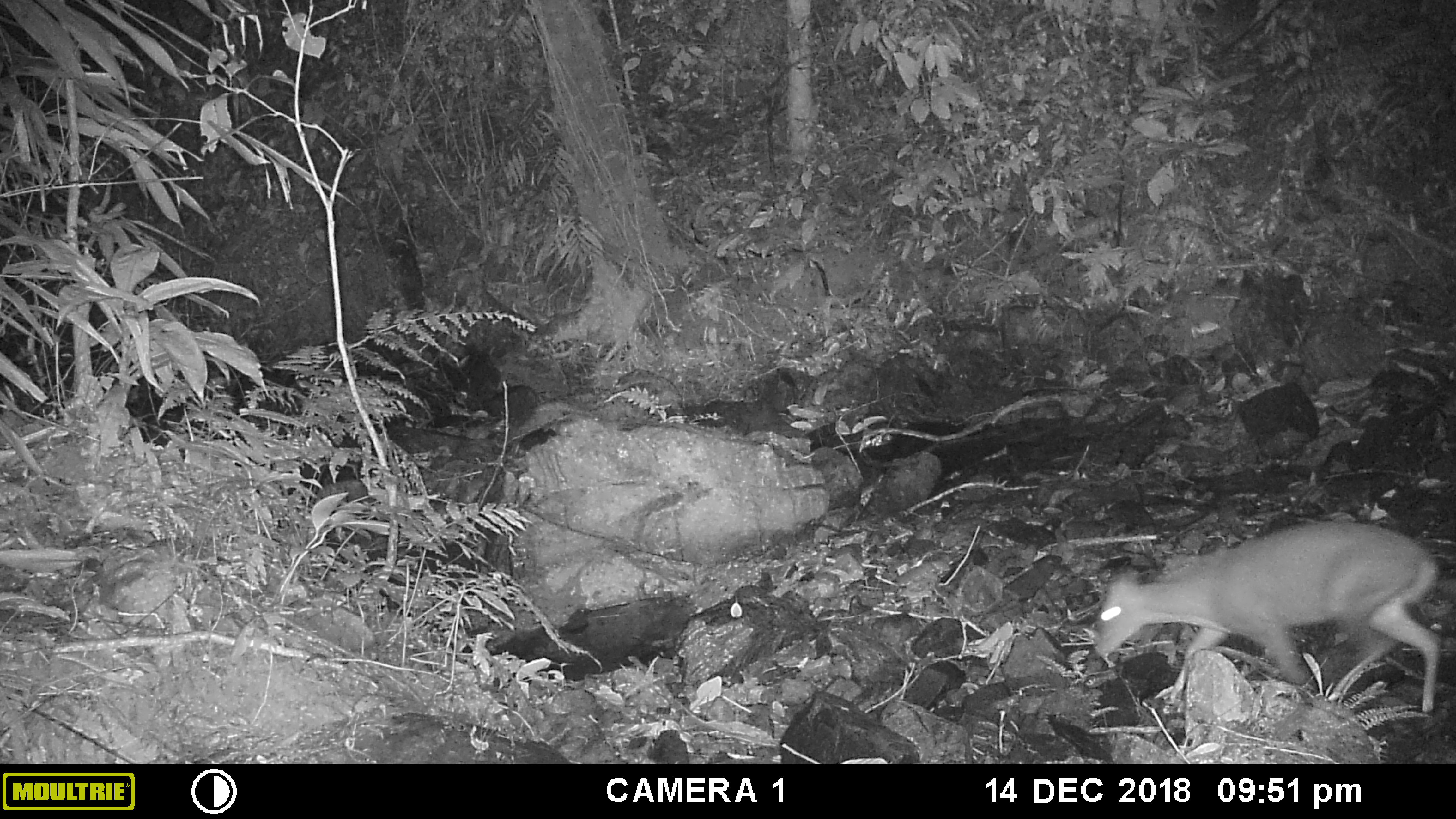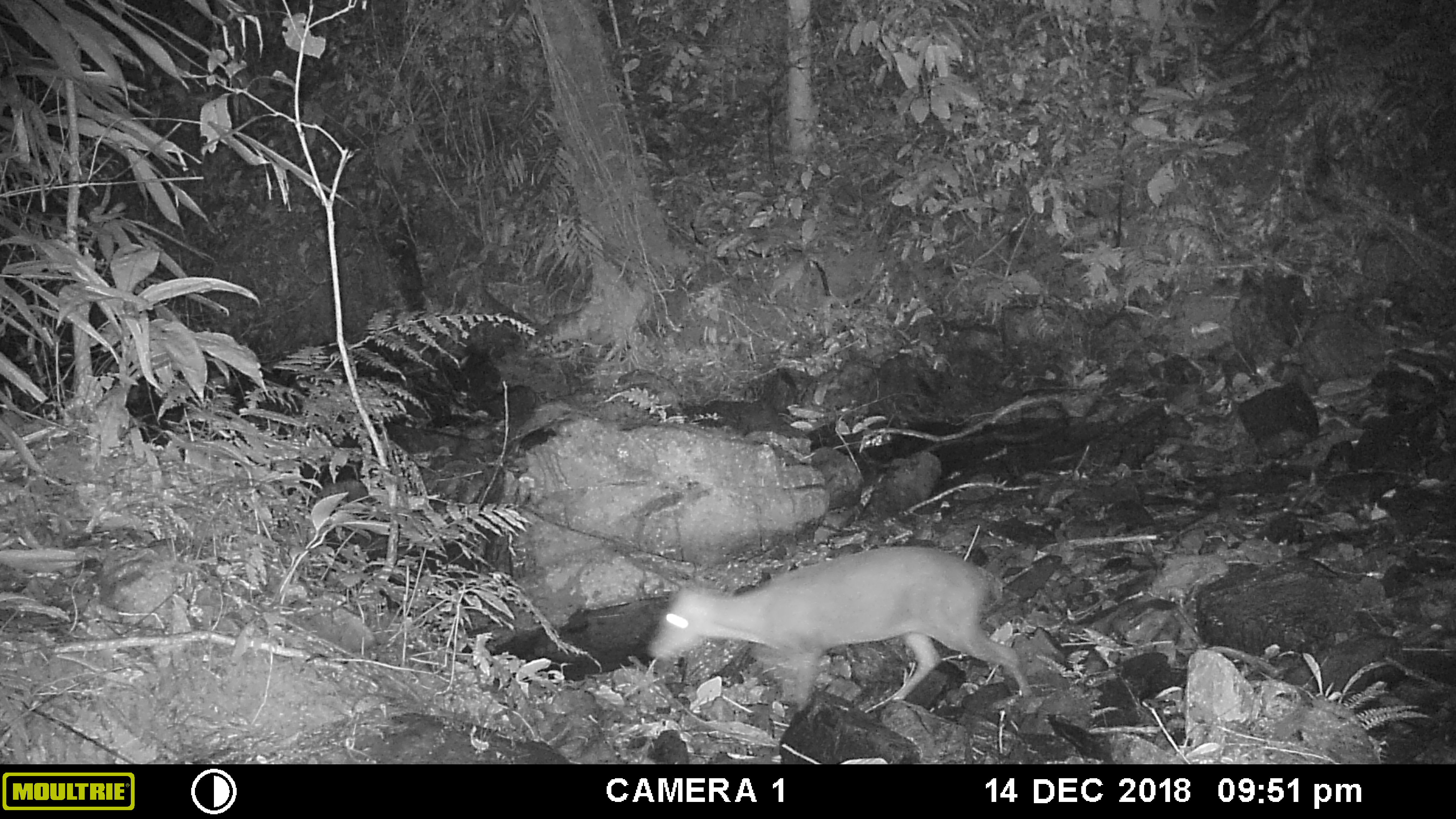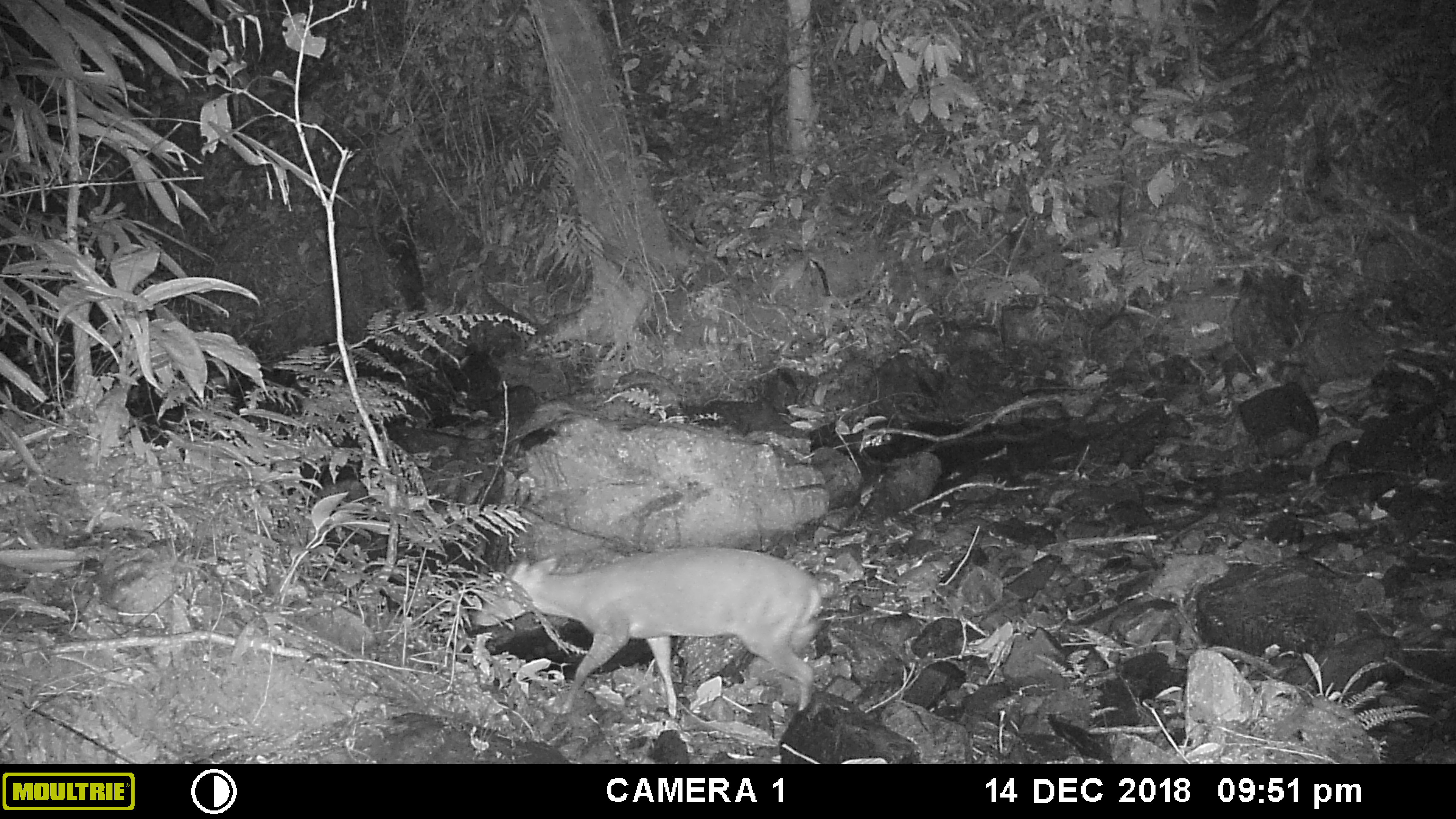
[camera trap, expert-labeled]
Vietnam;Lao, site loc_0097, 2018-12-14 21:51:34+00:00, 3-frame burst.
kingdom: Animalia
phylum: Chordata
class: Mammalia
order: Artiodactyla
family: Cervidae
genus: Muntiacus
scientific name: Muntiacus rooseveltorum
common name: roosevelt's muntjac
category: roosevelts muntjac group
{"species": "roosevelts muntjac group (roosevelt's muntjac) (Muntiacus rooseveltorum)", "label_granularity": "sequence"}